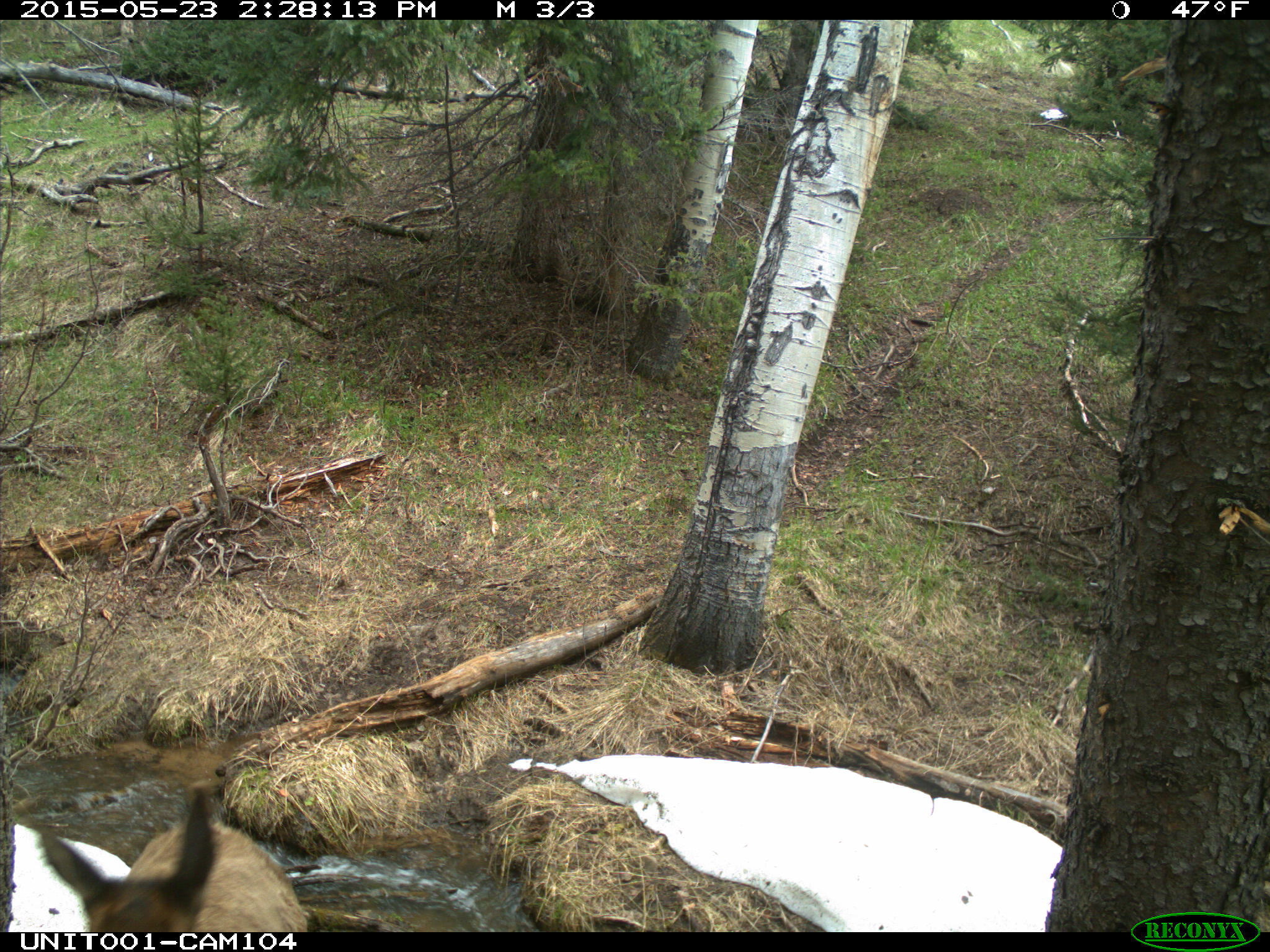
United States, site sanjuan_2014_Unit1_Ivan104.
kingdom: Animalia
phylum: Chordata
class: Mammalia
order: Artiodactyla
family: Cervidae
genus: Cervus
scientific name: Cervus elaphus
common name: red deer